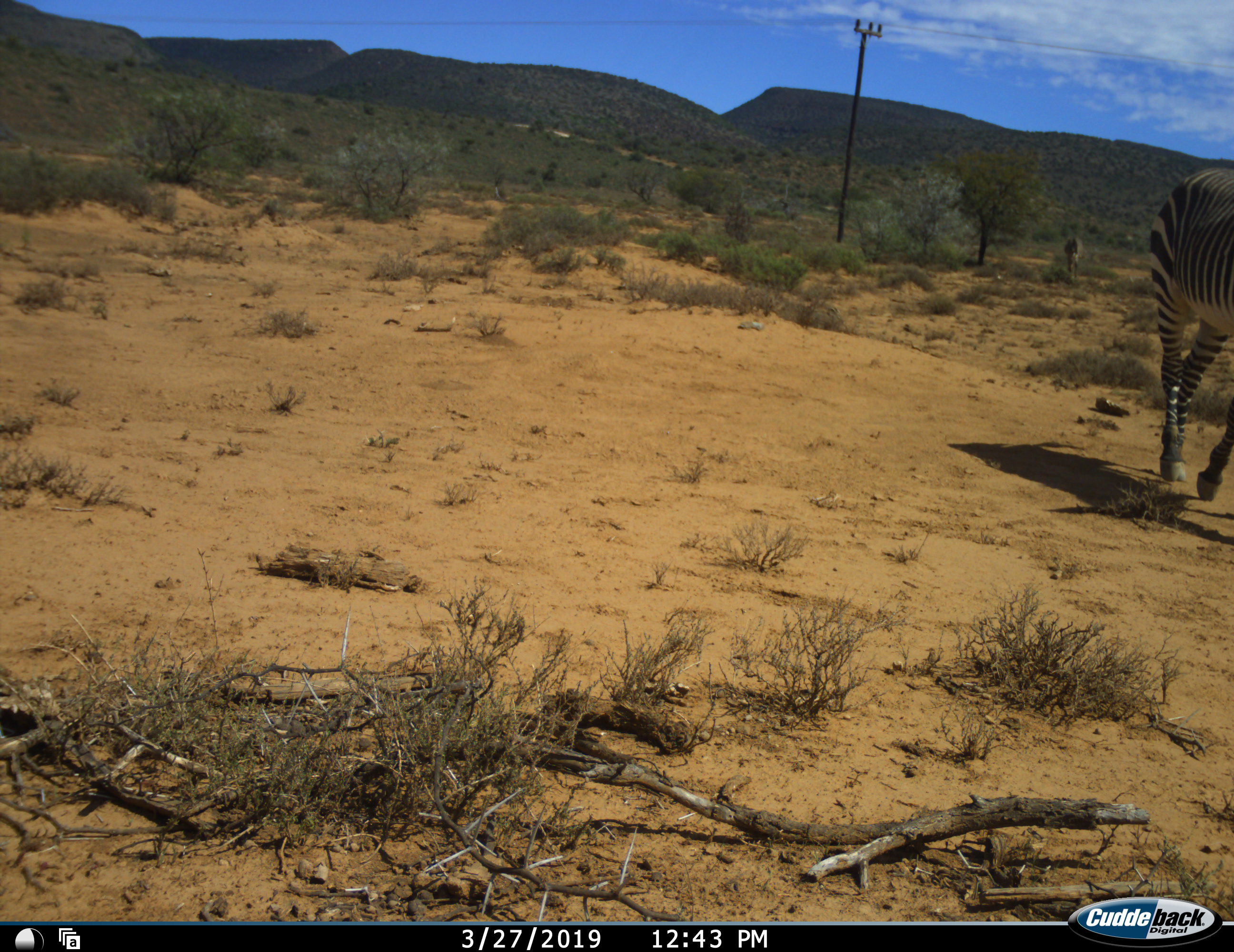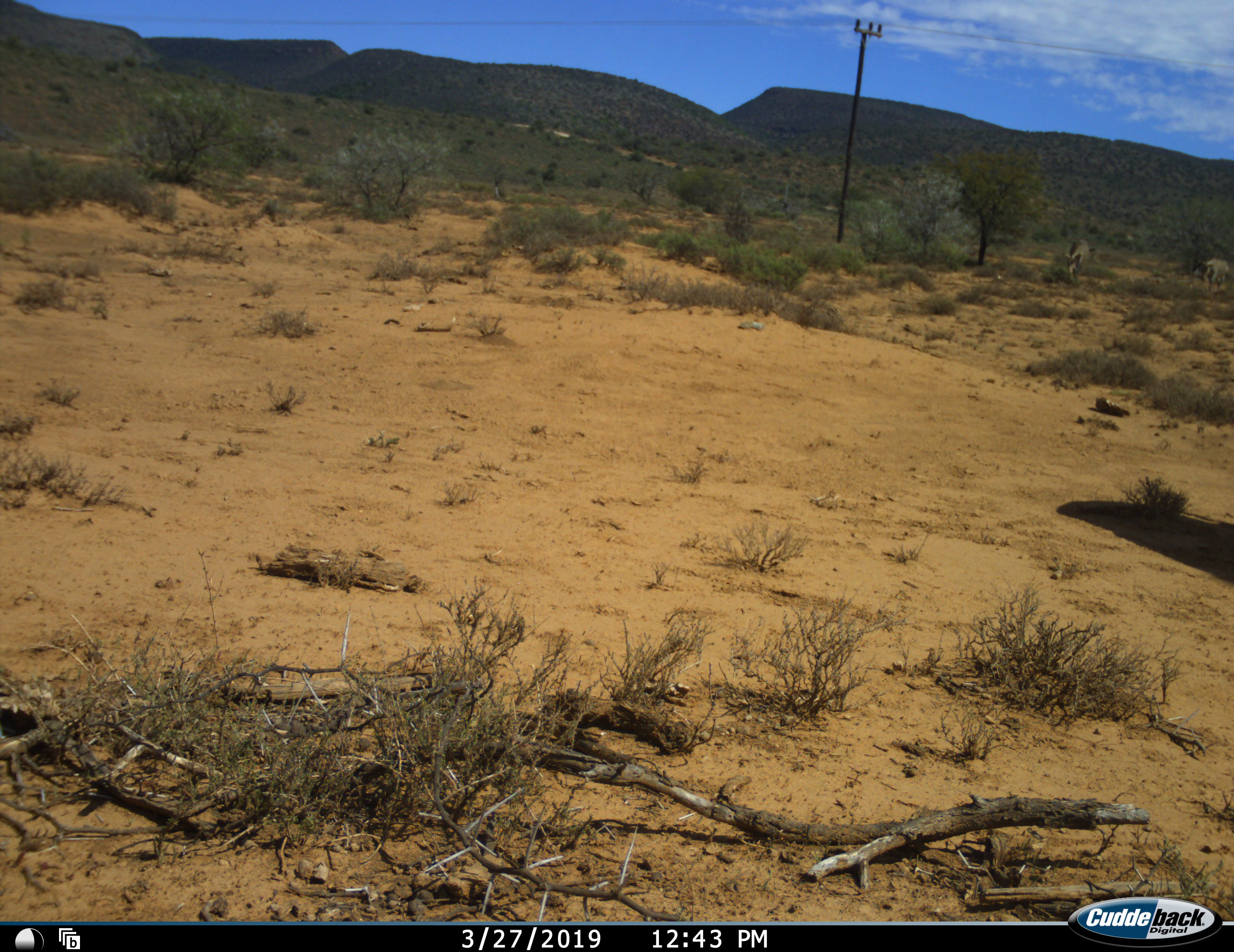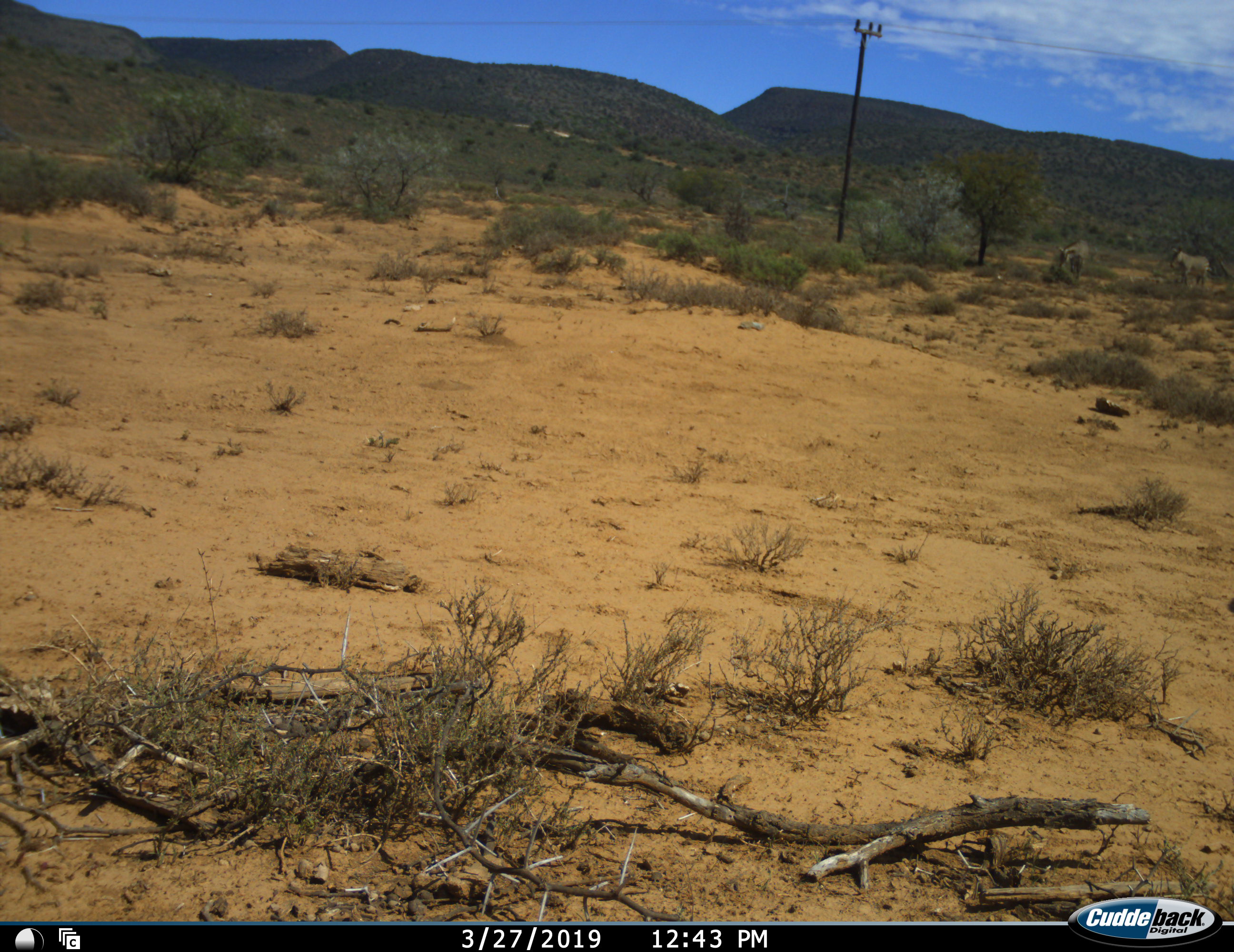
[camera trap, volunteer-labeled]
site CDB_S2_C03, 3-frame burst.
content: unidentified animal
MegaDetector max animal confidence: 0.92